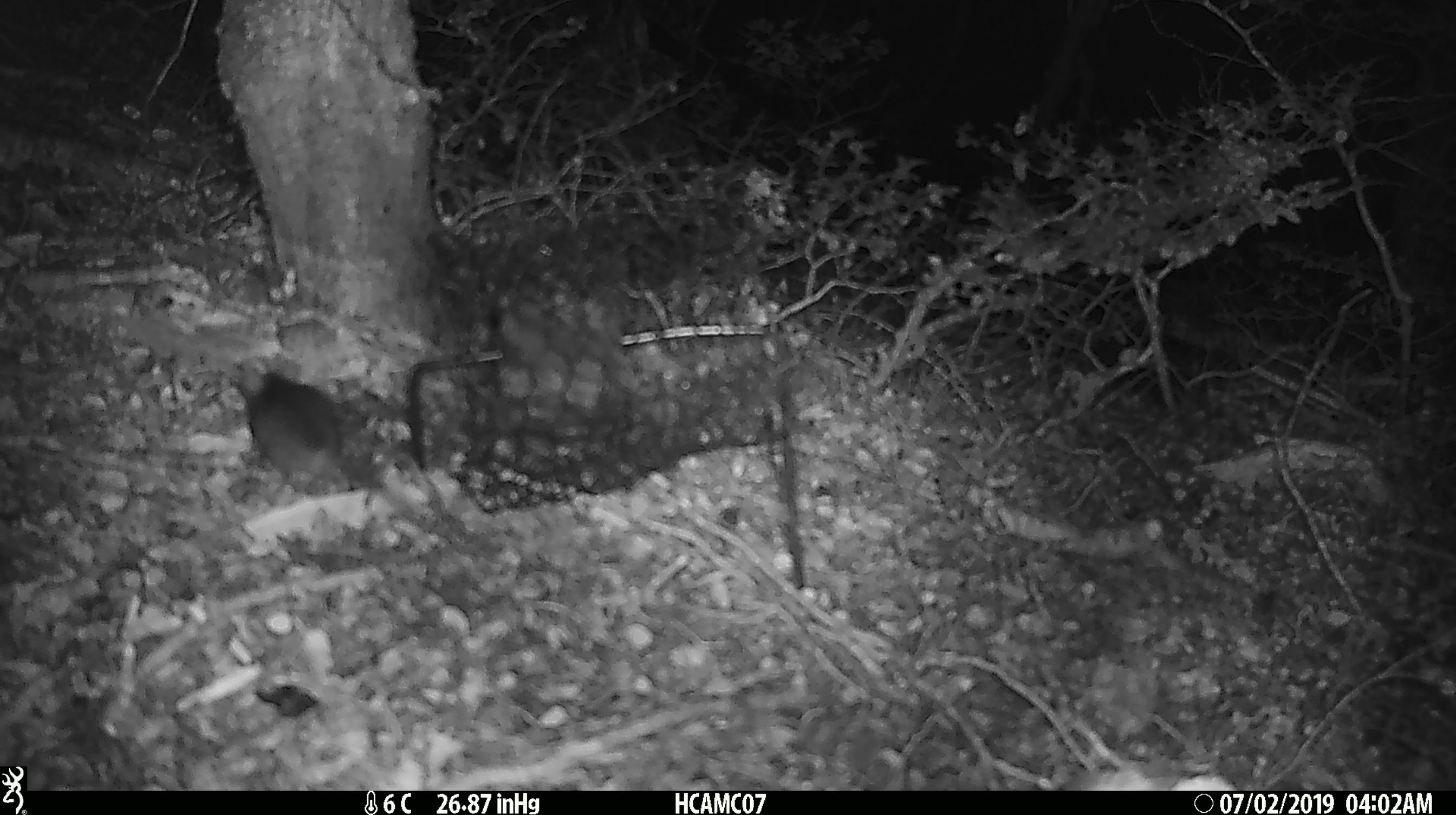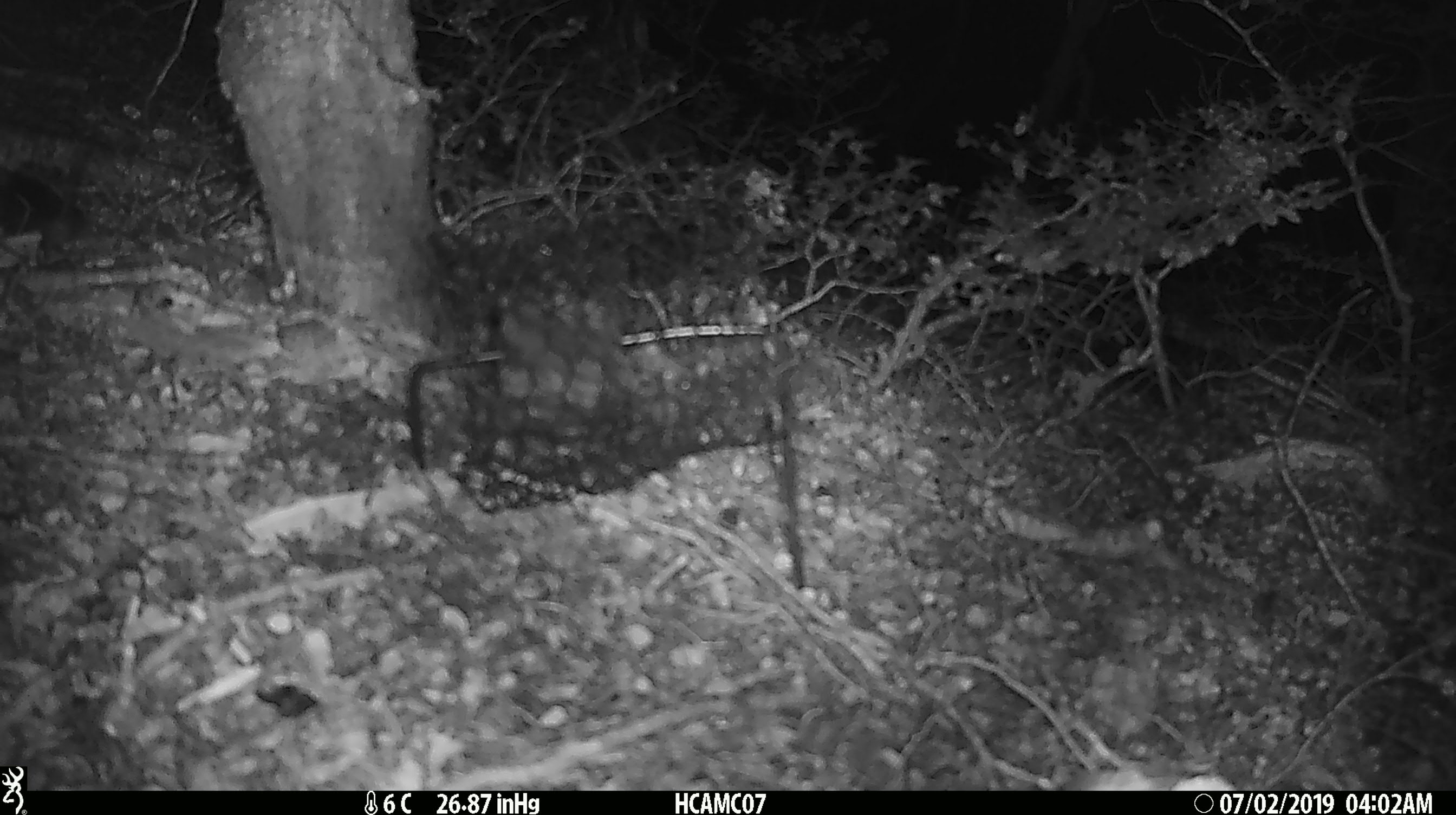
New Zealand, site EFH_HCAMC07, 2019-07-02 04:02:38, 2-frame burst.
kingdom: Animalia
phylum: Chordata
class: Mammalia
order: Rodentia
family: Muridae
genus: Mus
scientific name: Mus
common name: mouse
Mouse (Mus).